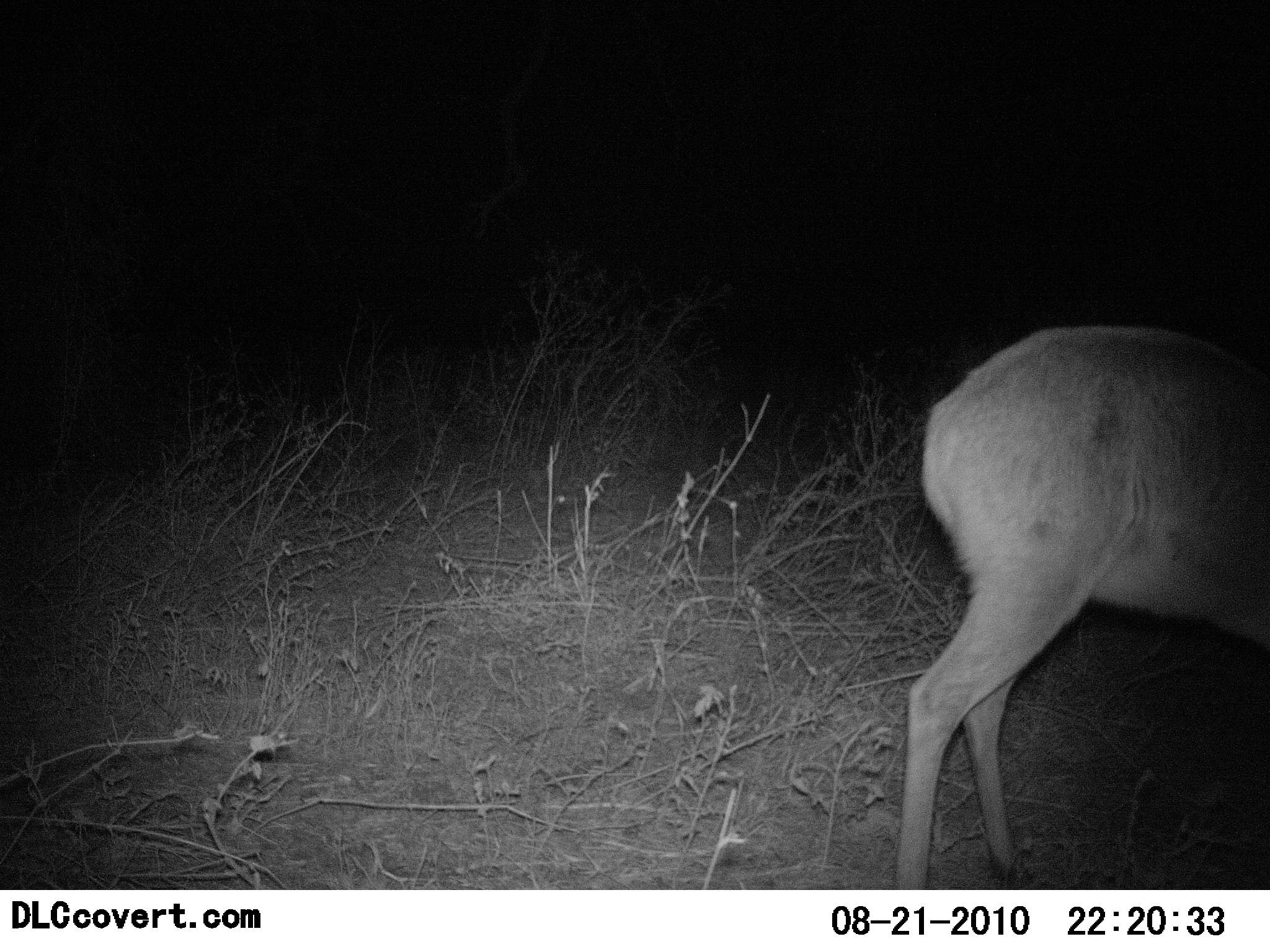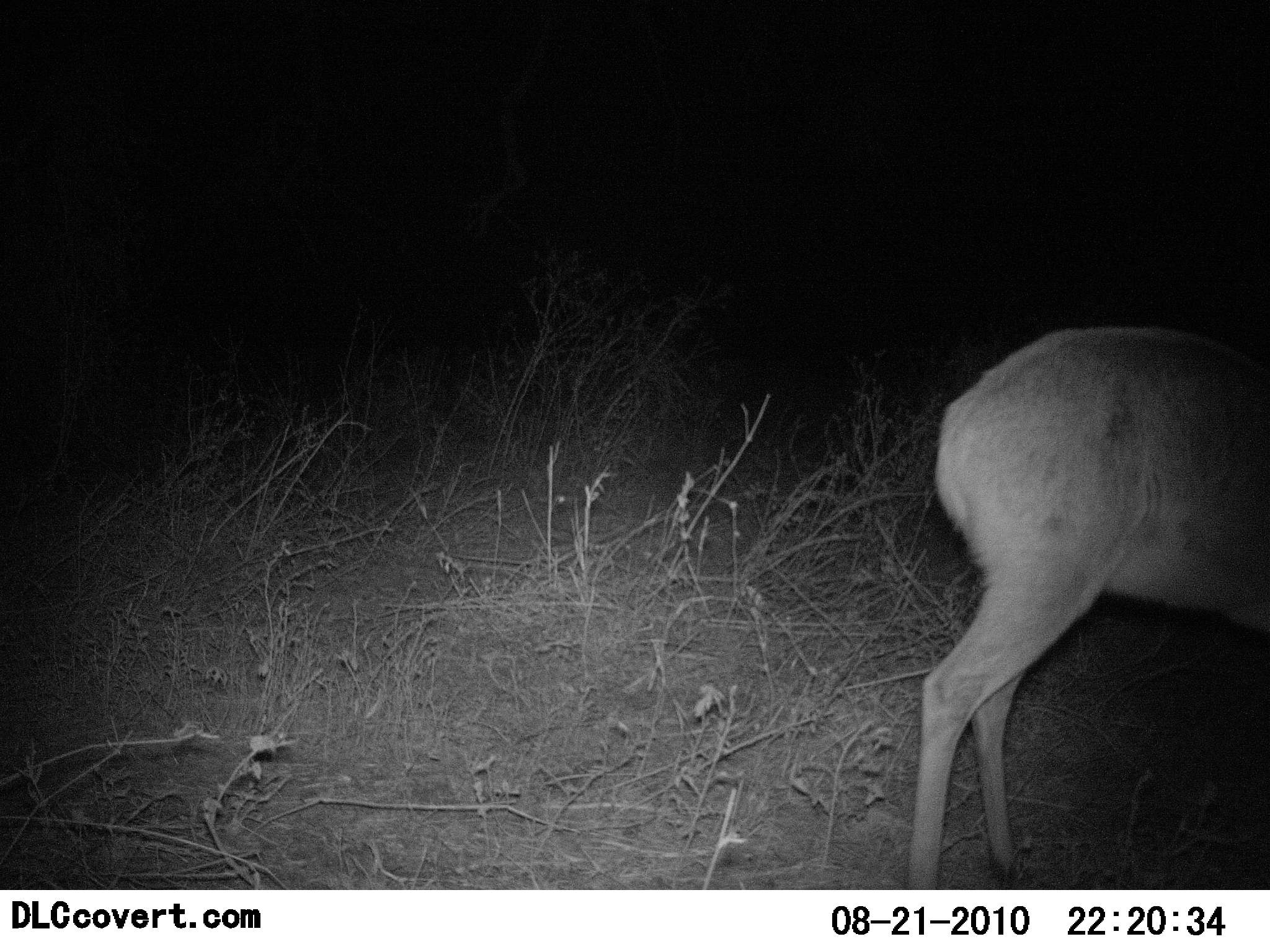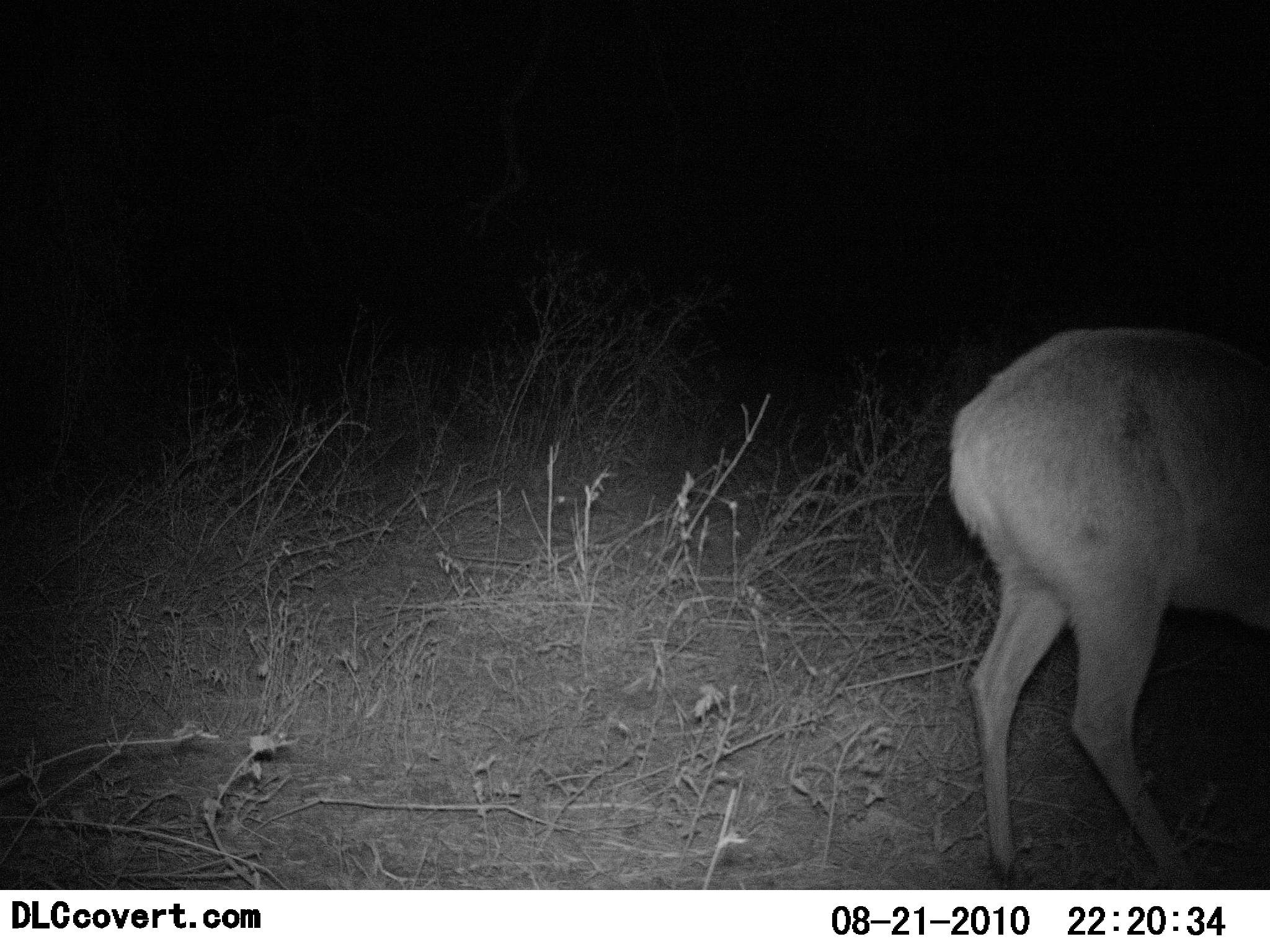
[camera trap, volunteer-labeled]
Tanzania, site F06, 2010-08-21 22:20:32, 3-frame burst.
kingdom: Animalia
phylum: Chordata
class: Mammalia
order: Artiodactyla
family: Bovidae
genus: Redunca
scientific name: Redunca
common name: reedbuck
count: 1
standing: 59%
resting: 0%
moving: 24%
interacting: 0%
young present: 0%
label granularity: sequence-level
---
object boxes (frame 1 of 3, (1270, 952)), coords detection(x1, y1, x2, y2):
animal: detection(899, 326, 1270, 890)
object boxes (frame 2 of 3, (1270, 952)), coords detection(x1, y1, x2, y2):
animal: detection(899, 326, 1270, 890)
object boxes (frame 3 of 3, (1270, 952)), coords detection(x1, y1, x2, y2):
animal: detection(952, 326, 1270, 890)